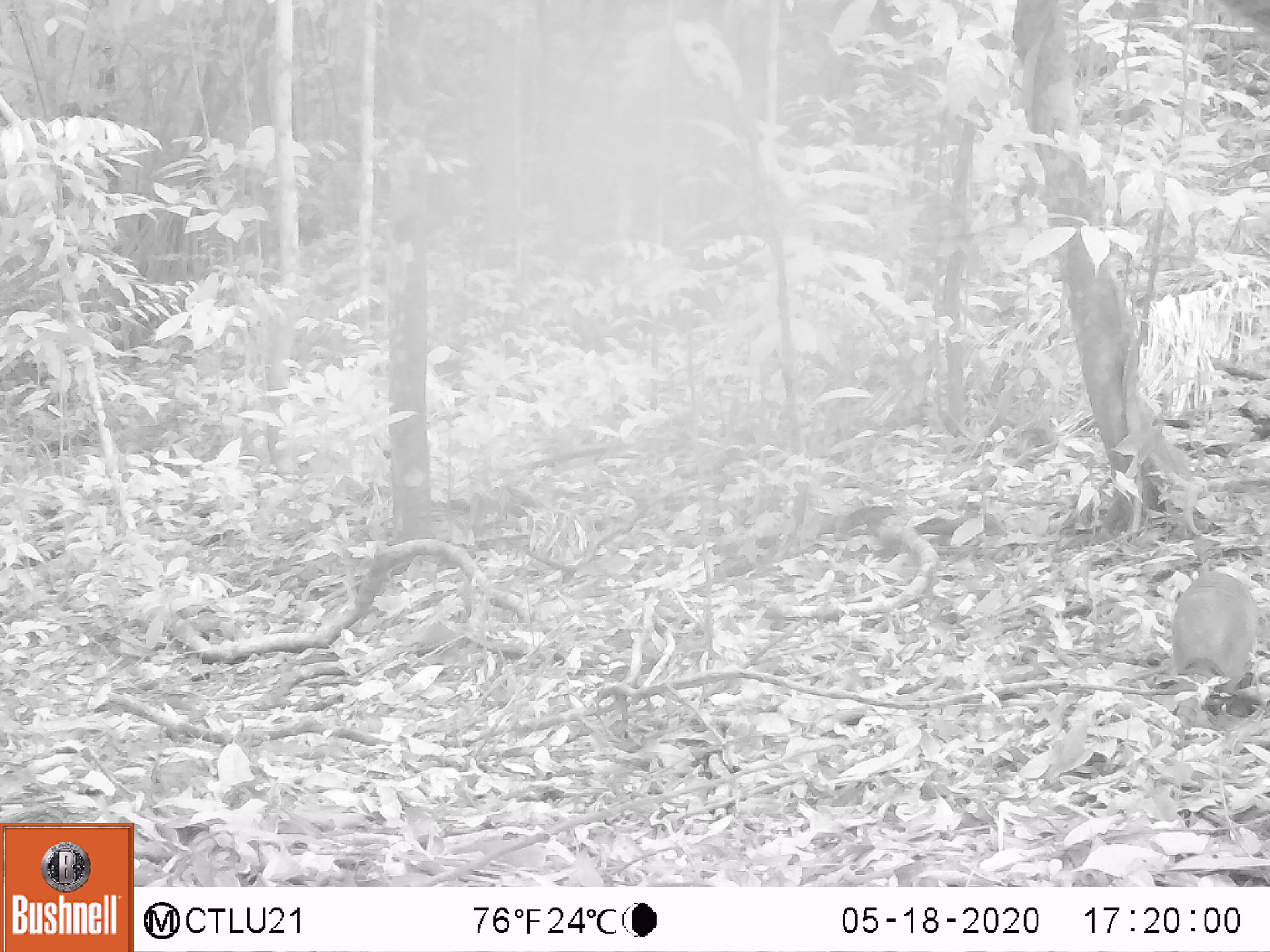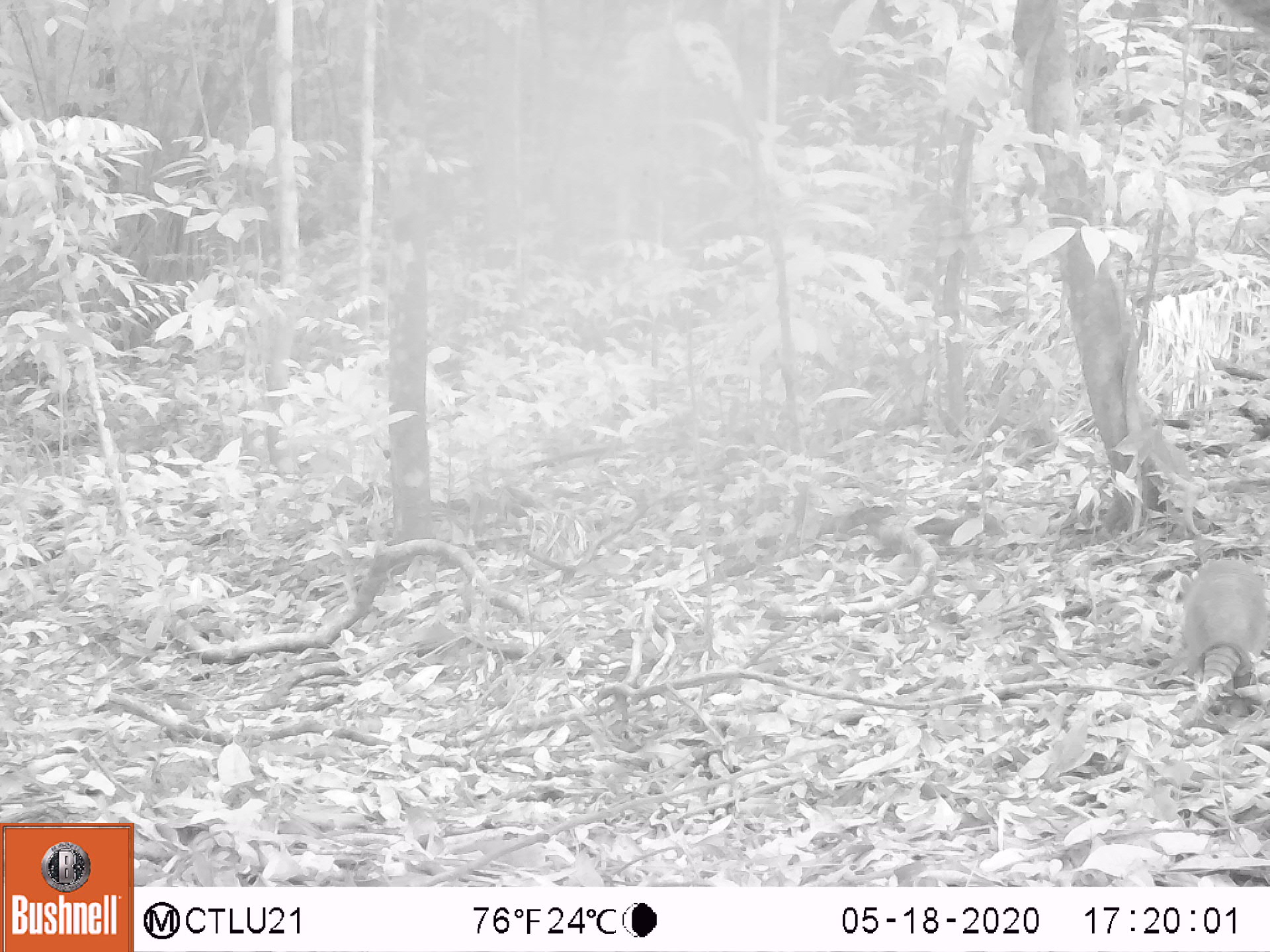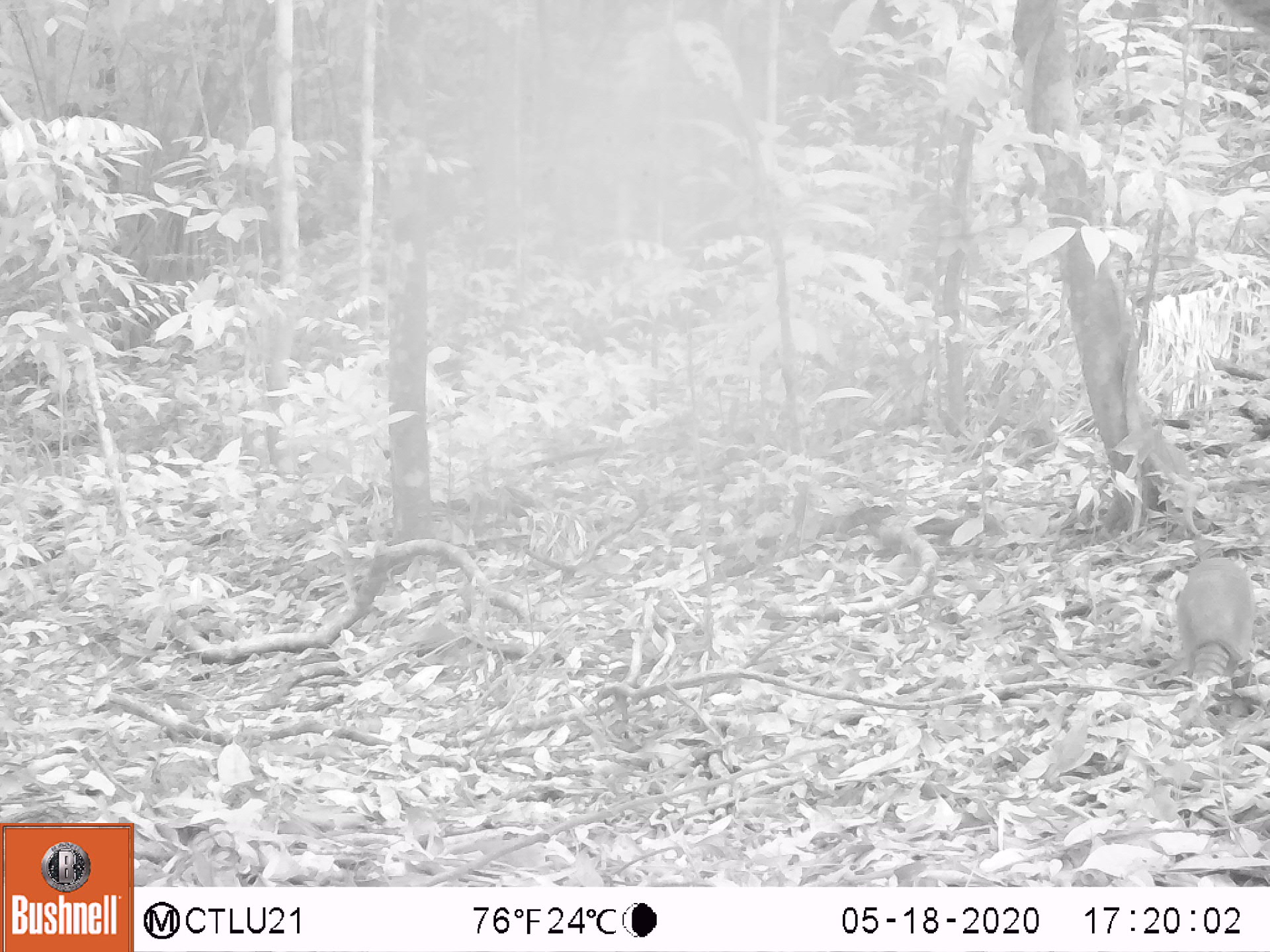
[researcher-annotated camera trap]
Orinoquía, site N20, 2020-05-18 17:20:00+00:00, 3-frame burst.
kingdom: Animalia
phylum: Chordata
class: Mammalia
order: Cingulata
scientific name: Cingulata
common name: armadillo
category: unknown armadillo